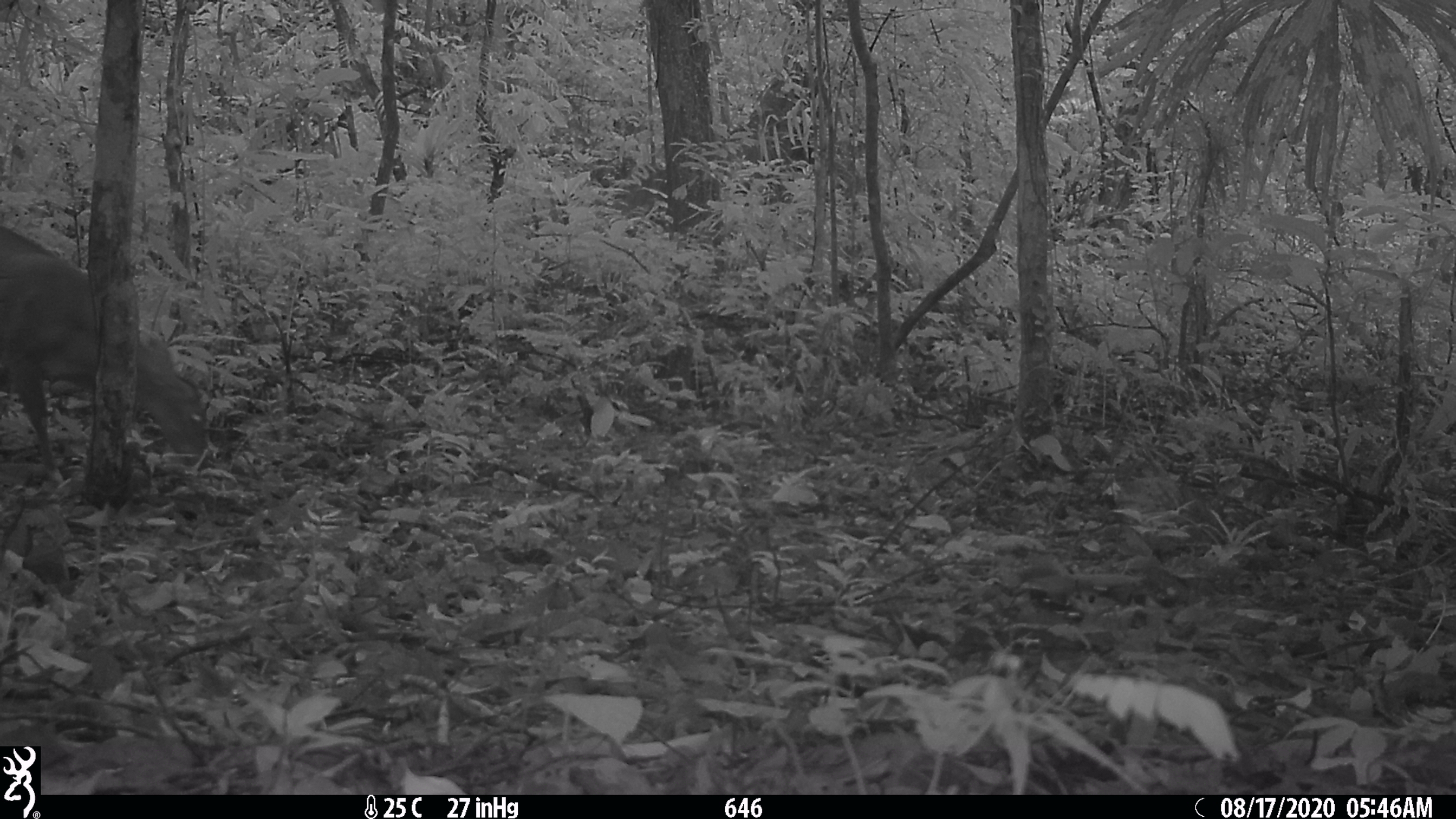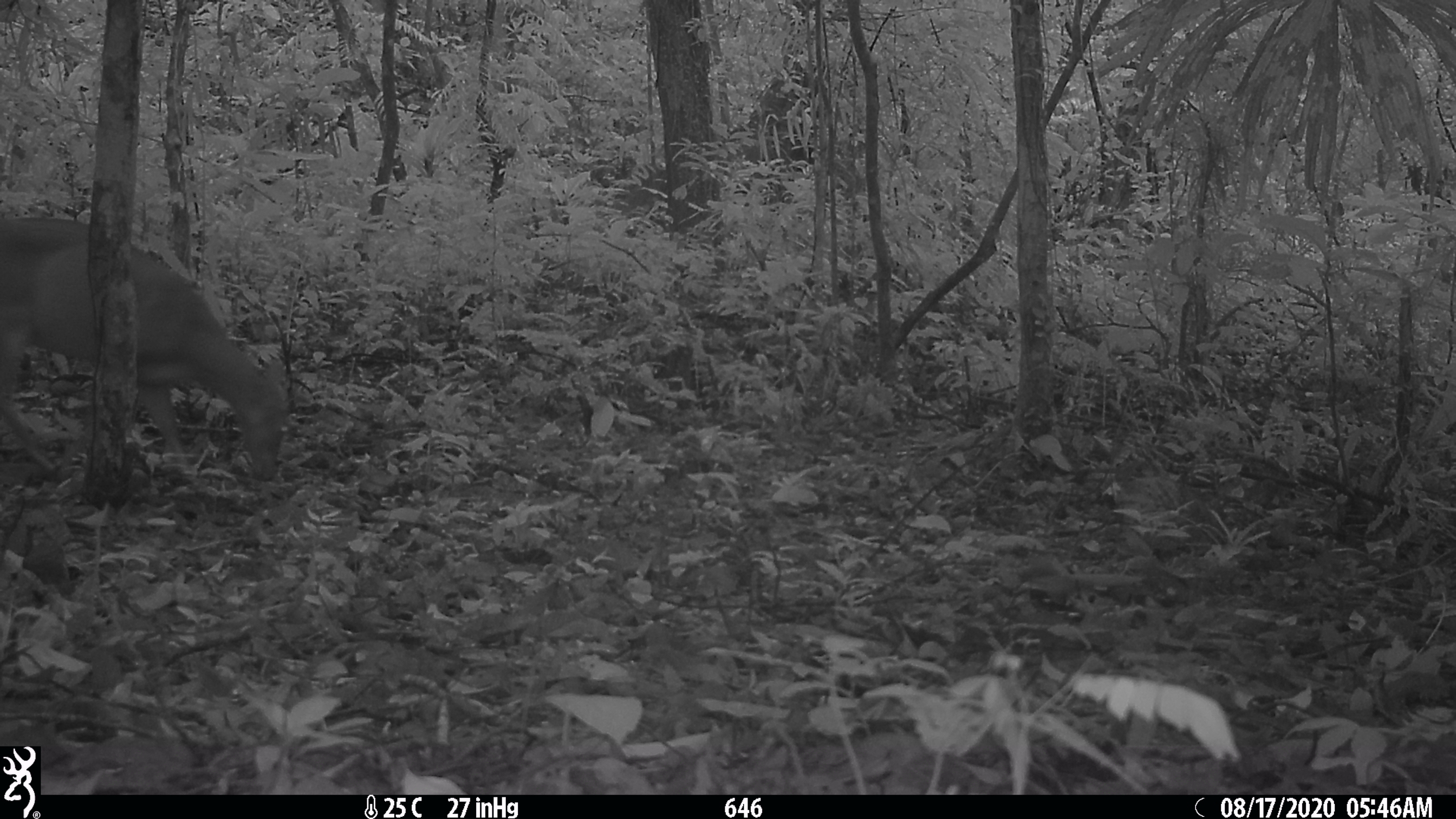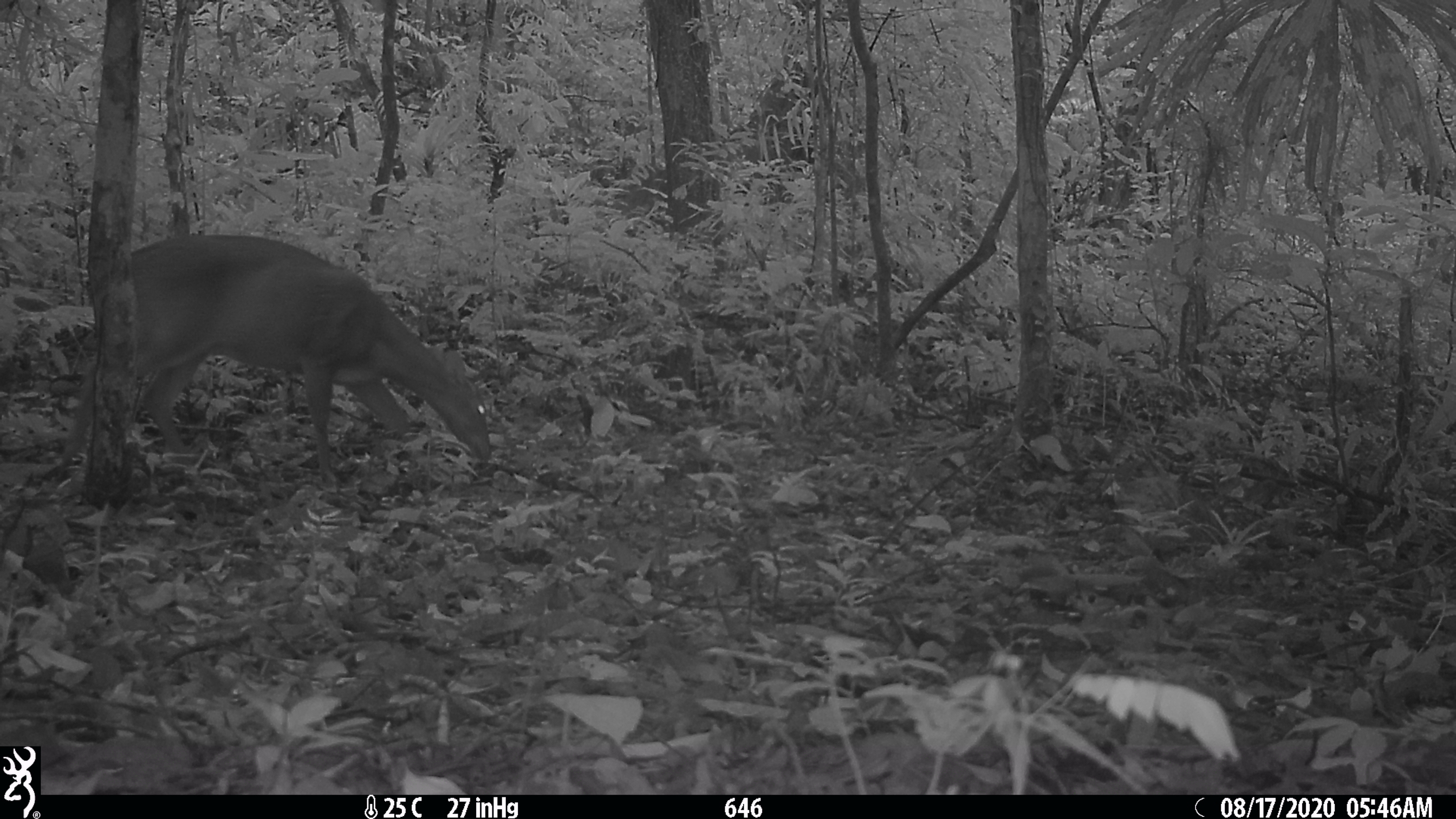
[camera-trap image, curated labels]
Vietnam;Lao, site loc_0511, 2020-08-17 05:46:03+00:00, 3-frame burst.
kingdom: Animalia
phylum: Chordata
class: Mammalia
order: Artiodactyla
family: Cervidae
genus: Muntiacus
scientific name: Muntiacus vuquangensis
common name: large-antlered muntjac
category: large antlered muntjac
Large antlered muntjac (large-antlered muntjac) (Muntiacus vuquangensis). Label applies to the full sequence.